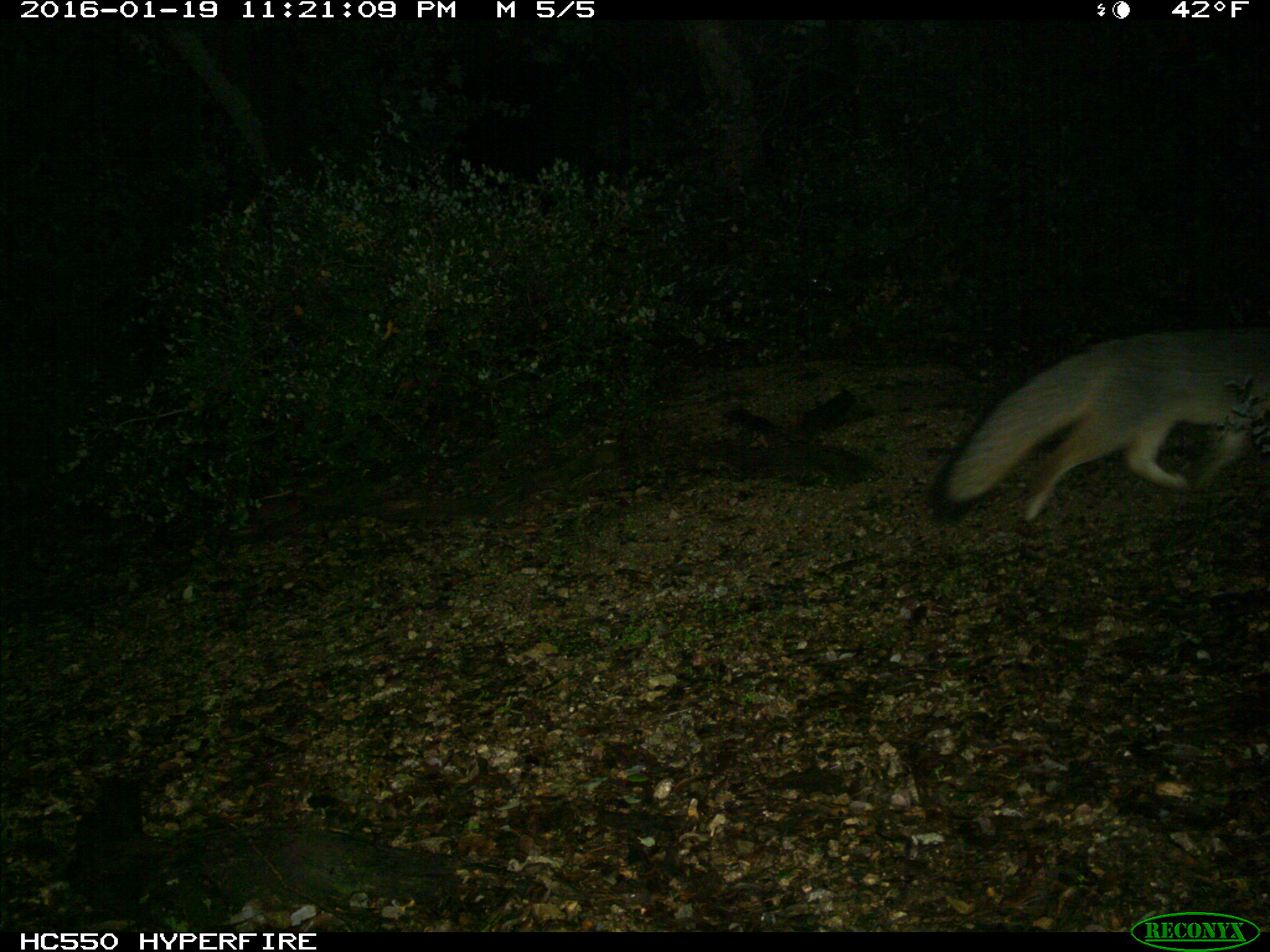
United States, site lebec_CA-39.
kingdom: Animalia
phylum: Chordata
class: Mammalia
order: Carnivora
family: Canidae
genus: Urocyon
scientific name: Urocyon cinereoargenteus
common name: gray fox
Urocyon cinereoargenteus (gray fox).